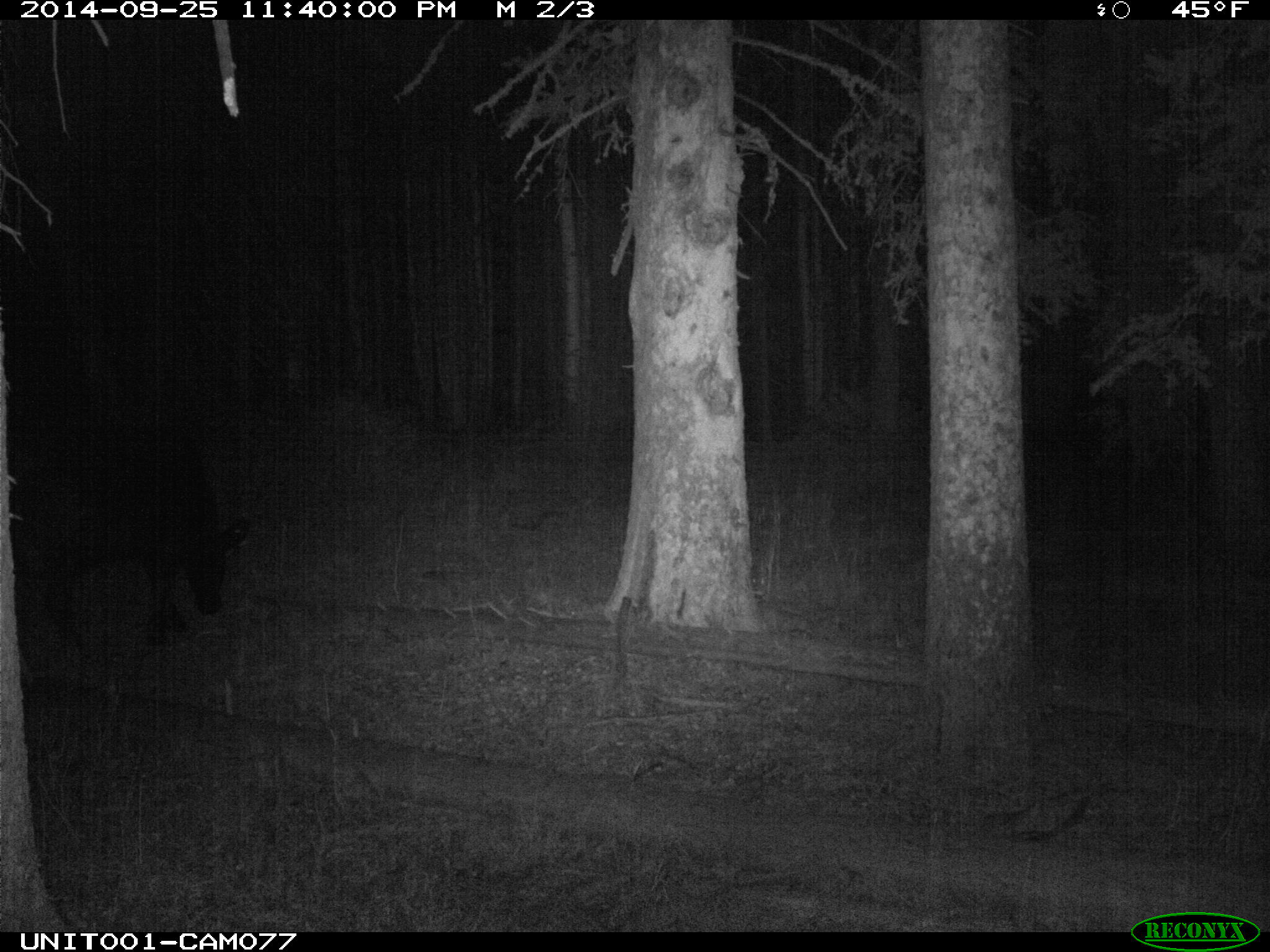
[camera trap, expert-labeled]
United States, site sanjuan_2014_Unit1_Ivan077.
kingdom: Animalia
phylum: Chordata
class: Mammalia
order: Artiodactyla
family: Bovidae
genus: Bos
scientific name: Bos taurus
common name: domestic cow